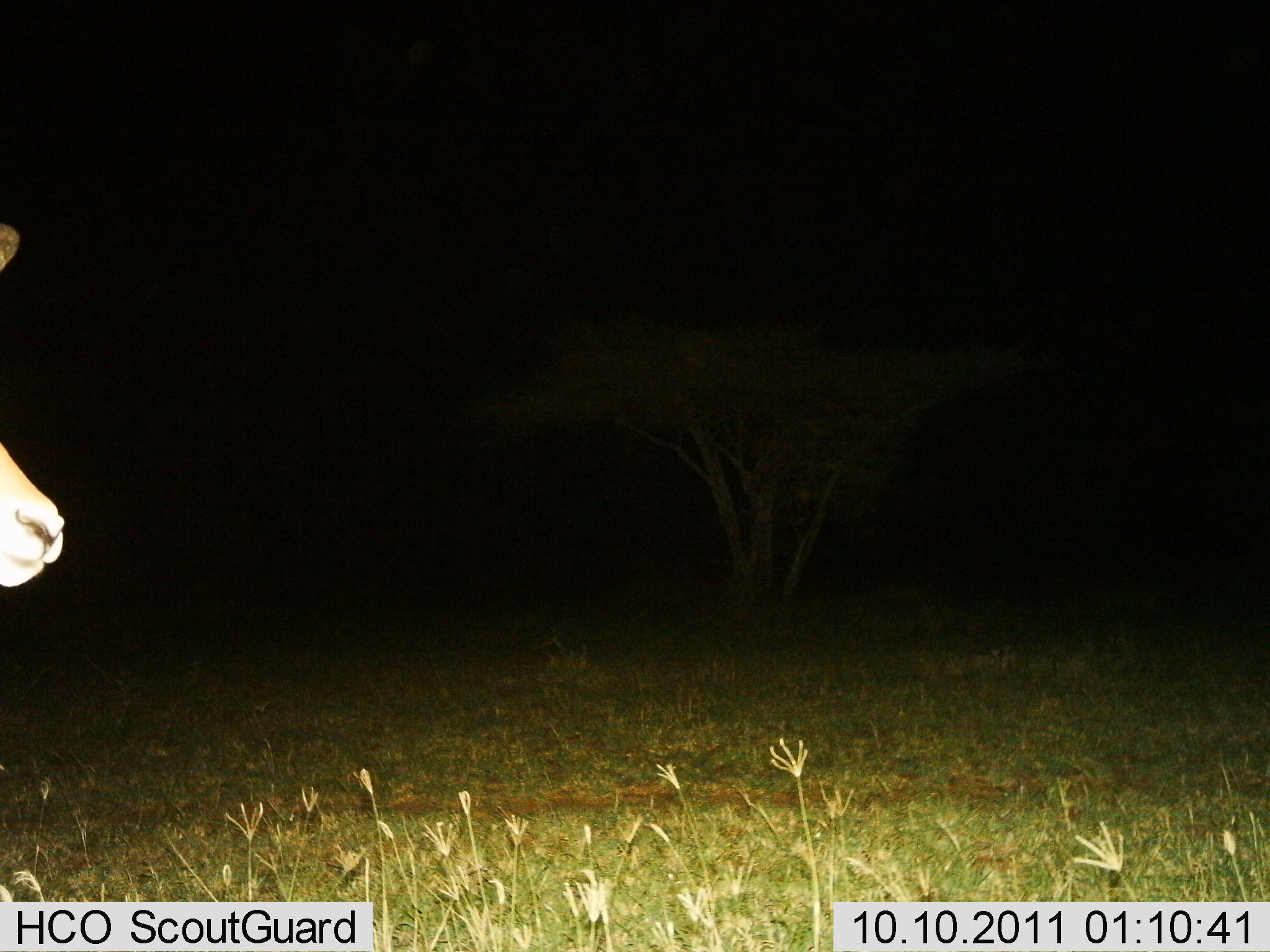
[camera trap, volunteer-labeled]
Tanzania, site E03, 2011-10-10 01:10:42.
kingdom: Animalia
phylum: Chordata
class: Mammalia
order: Artiodactyla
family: Bovidae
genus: Eudorcas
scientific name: Eudorcas thomsonii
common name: thomson's gazelle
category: gazellethomsons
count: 1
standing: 50%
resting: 0%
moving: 50%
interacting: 0%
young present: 0%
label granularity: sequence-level